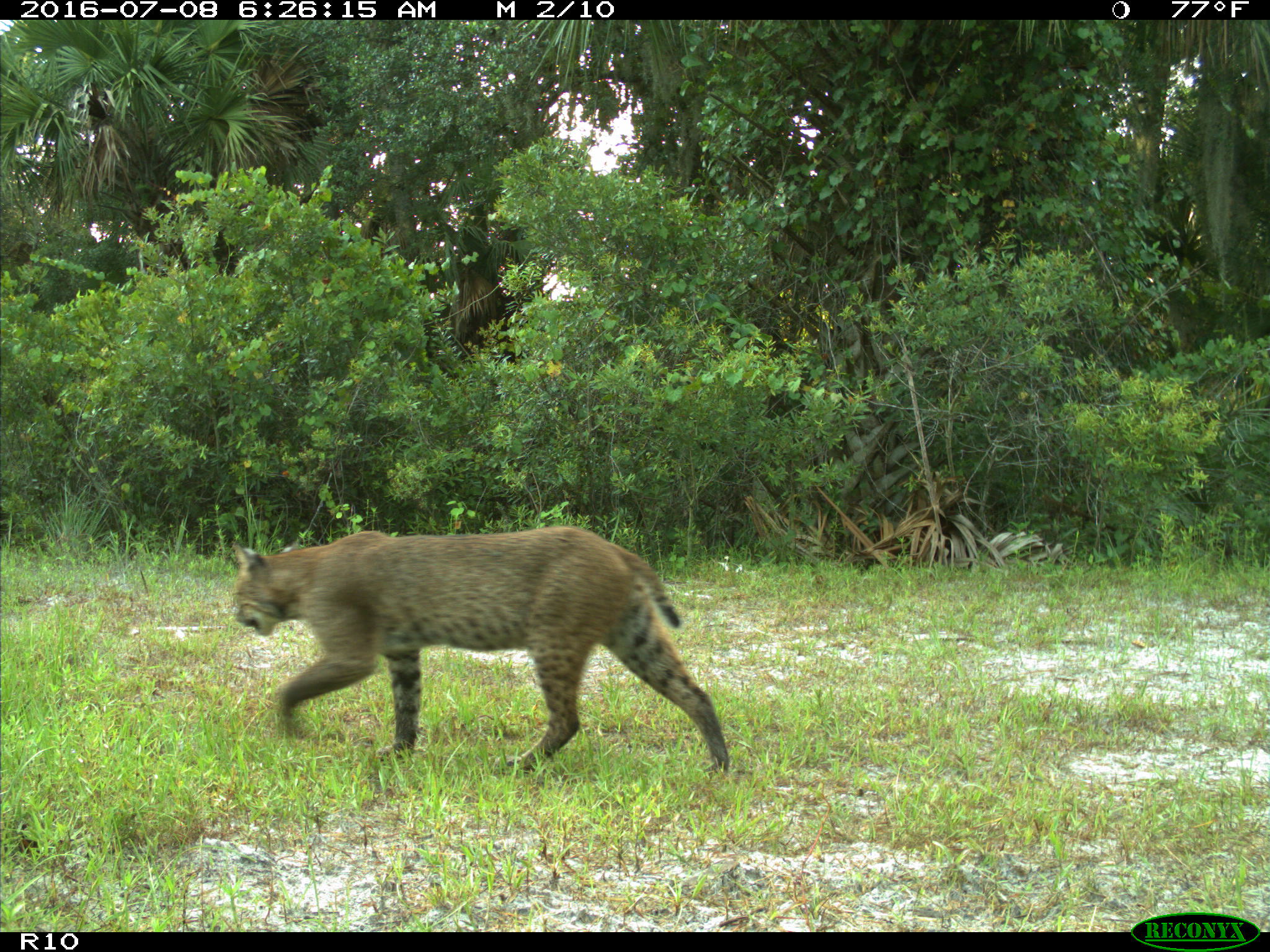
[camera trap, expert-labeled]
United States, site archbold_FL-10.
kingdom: Animalia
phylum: Chordata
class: Mammalia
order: Carnivora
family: Felidae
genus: Lynx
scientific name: Lynx rufus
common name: bobcat